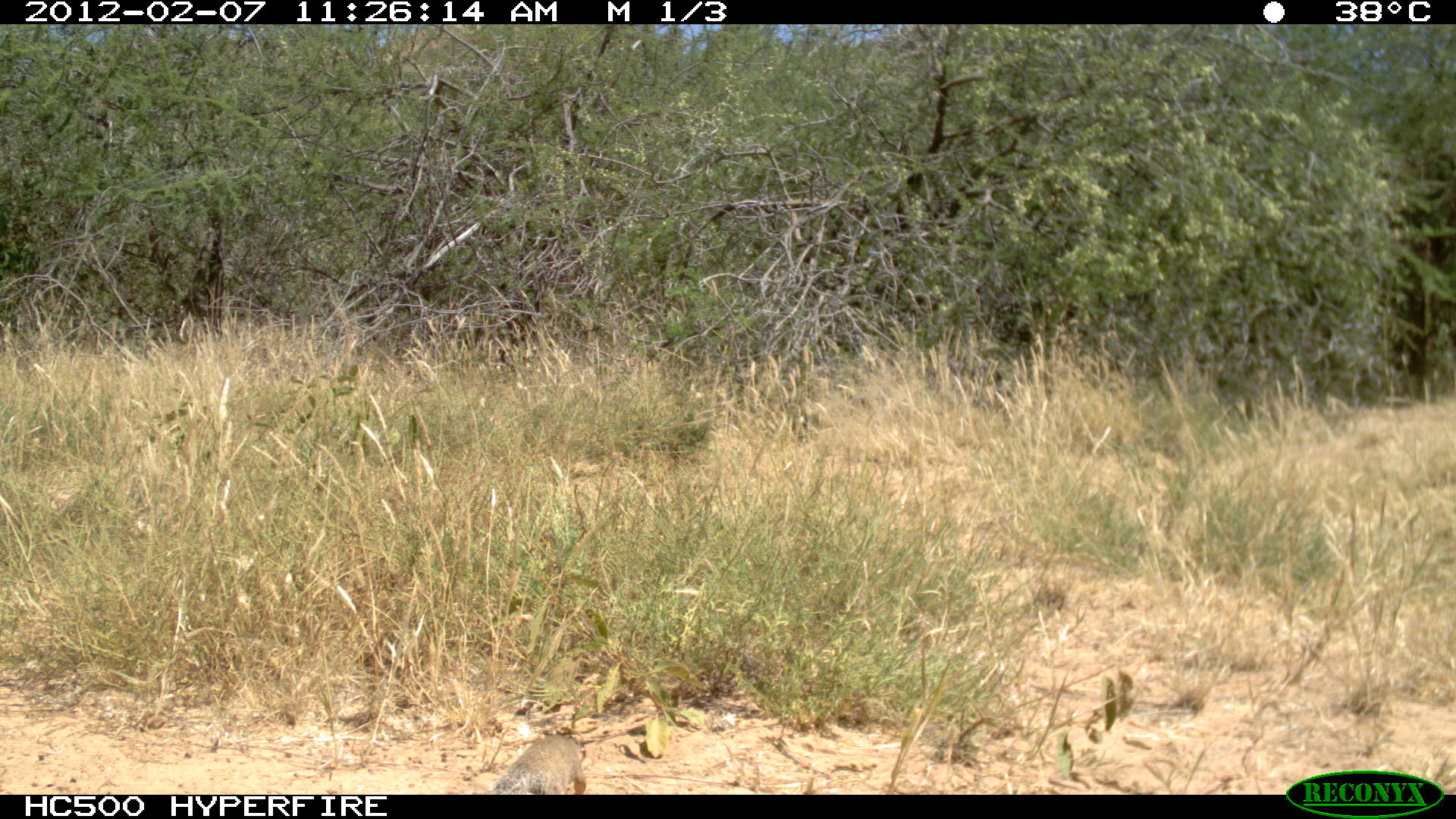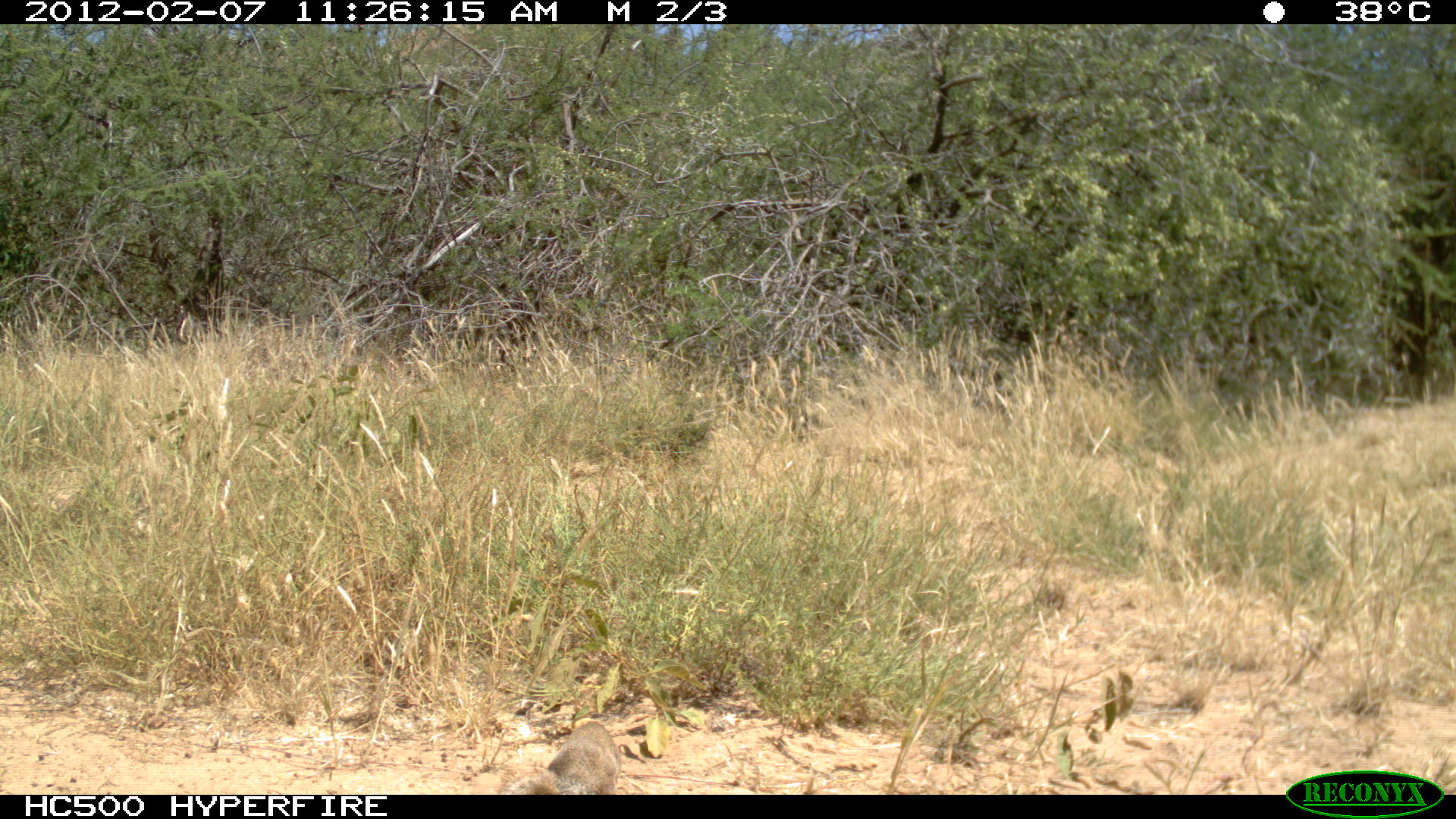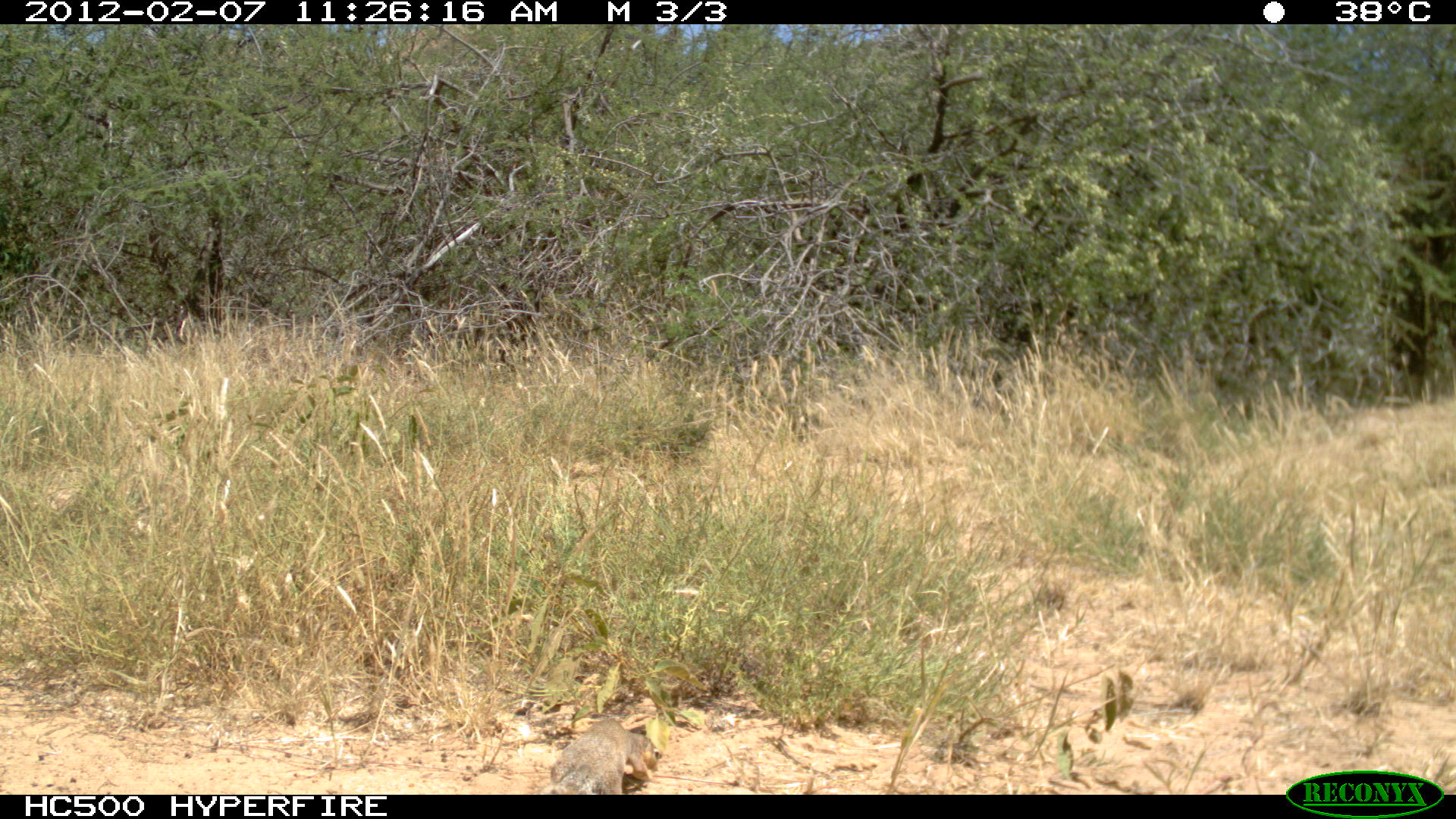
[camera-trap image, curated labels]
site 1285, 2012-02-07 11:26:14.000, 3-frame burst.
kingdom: Animalia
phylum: Chordata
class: Mammalia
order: Rodentia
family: Sciuridae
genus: Euxerus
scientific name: Euxerus erythropus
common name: striped ground squirrel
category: xerus erythropus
Xerus erythropus (striped ground squirrel) (Euxerus erythropus), count 1.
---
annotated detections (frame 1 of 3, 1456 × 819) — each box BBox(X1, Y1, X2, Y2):
xerus erythropus: BBox(487, 731, 586, 794)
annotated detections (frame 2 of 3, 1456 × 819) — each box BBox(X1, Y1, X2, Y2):
xerus erythropus: BBox(518, 719, 621, 793)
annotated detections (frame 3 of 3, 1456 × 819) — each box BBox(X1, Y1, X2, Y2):
xerus erythropus: BBox(545, 716, 664, 794)